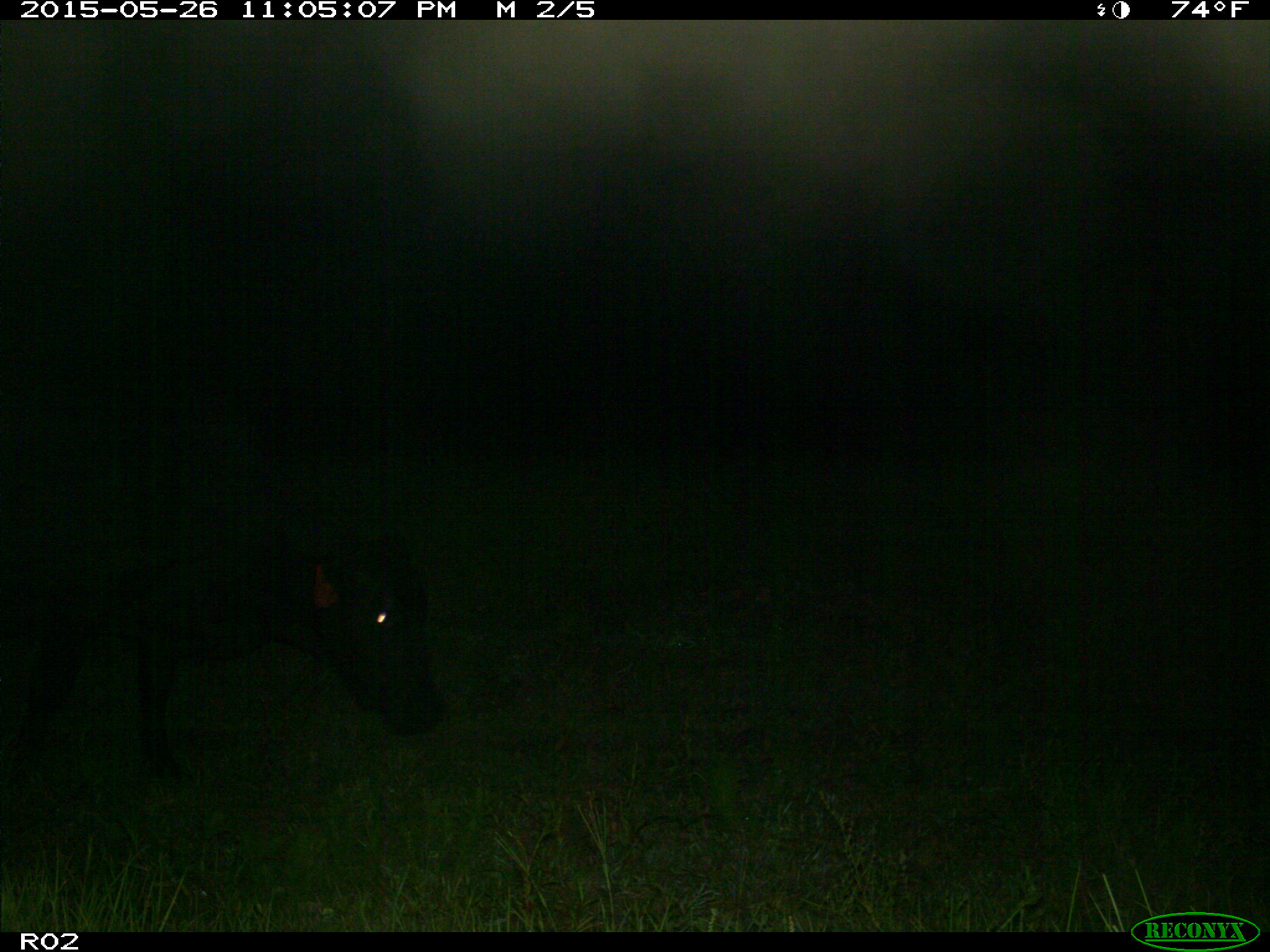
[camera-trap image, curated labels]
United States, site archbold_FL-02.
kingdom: Animalia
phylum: Chordata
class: Mammalia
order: Artiodactyla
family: Bovidae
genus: Bos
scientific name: Bos taurus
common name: domestic cow